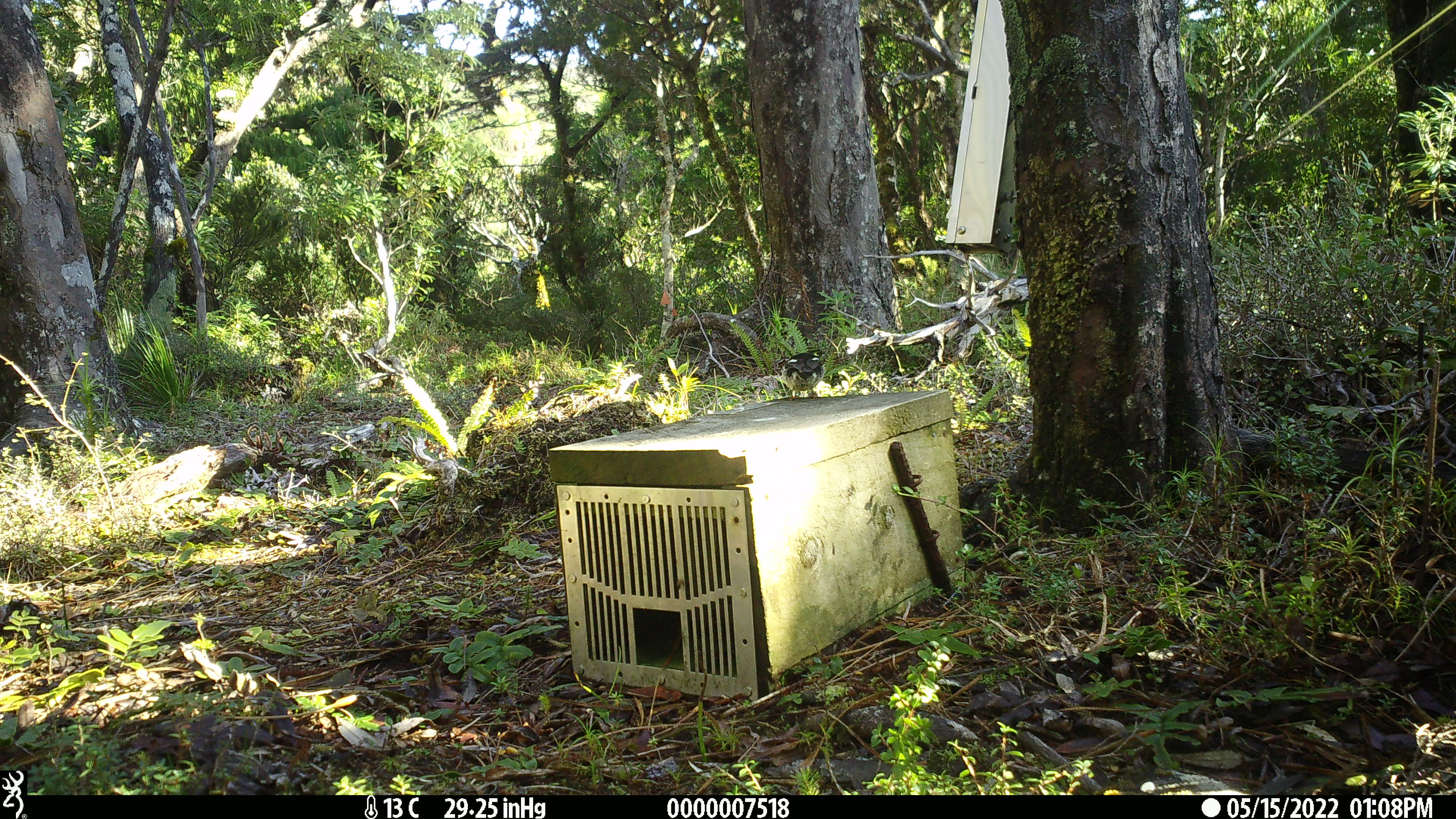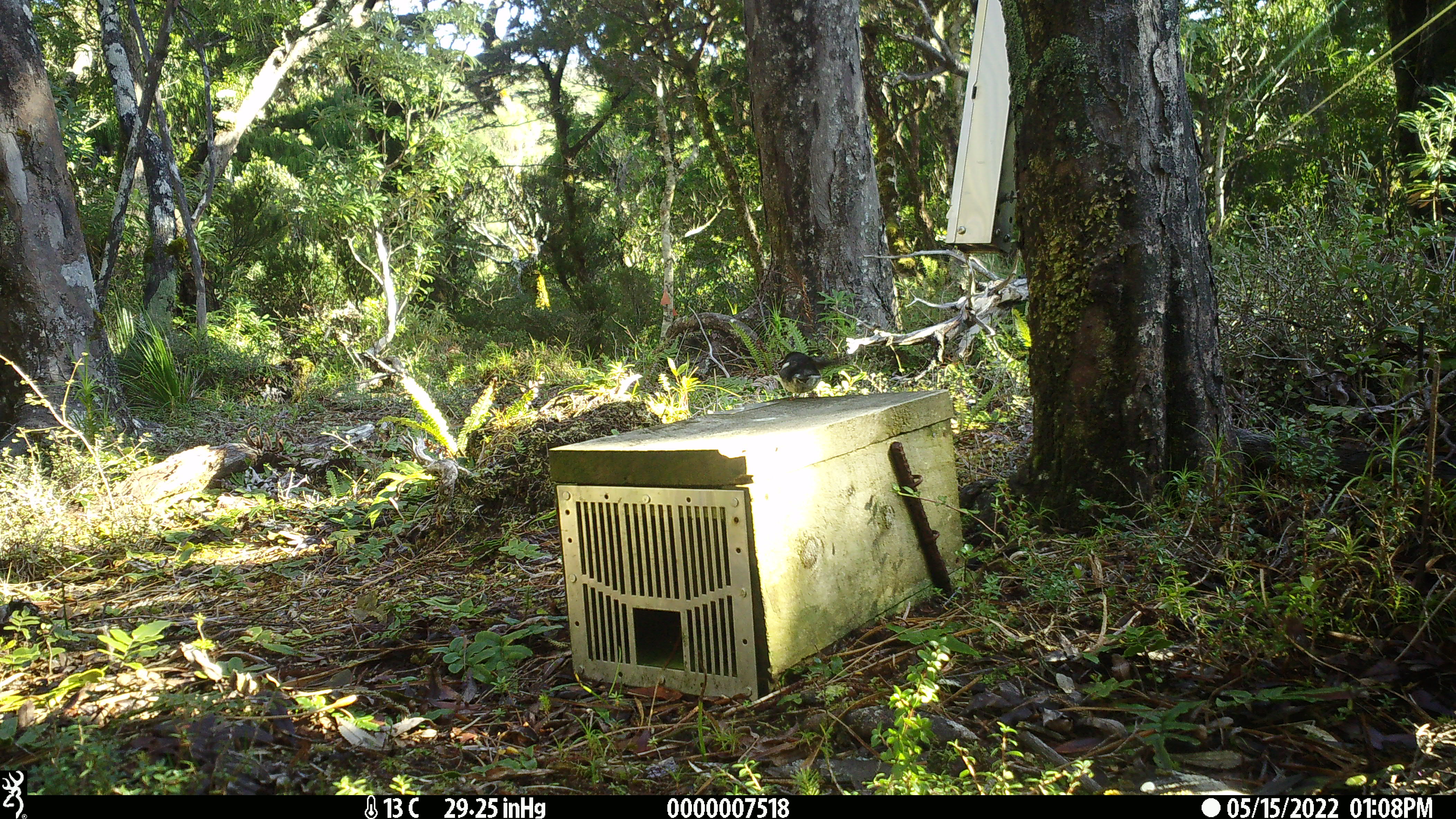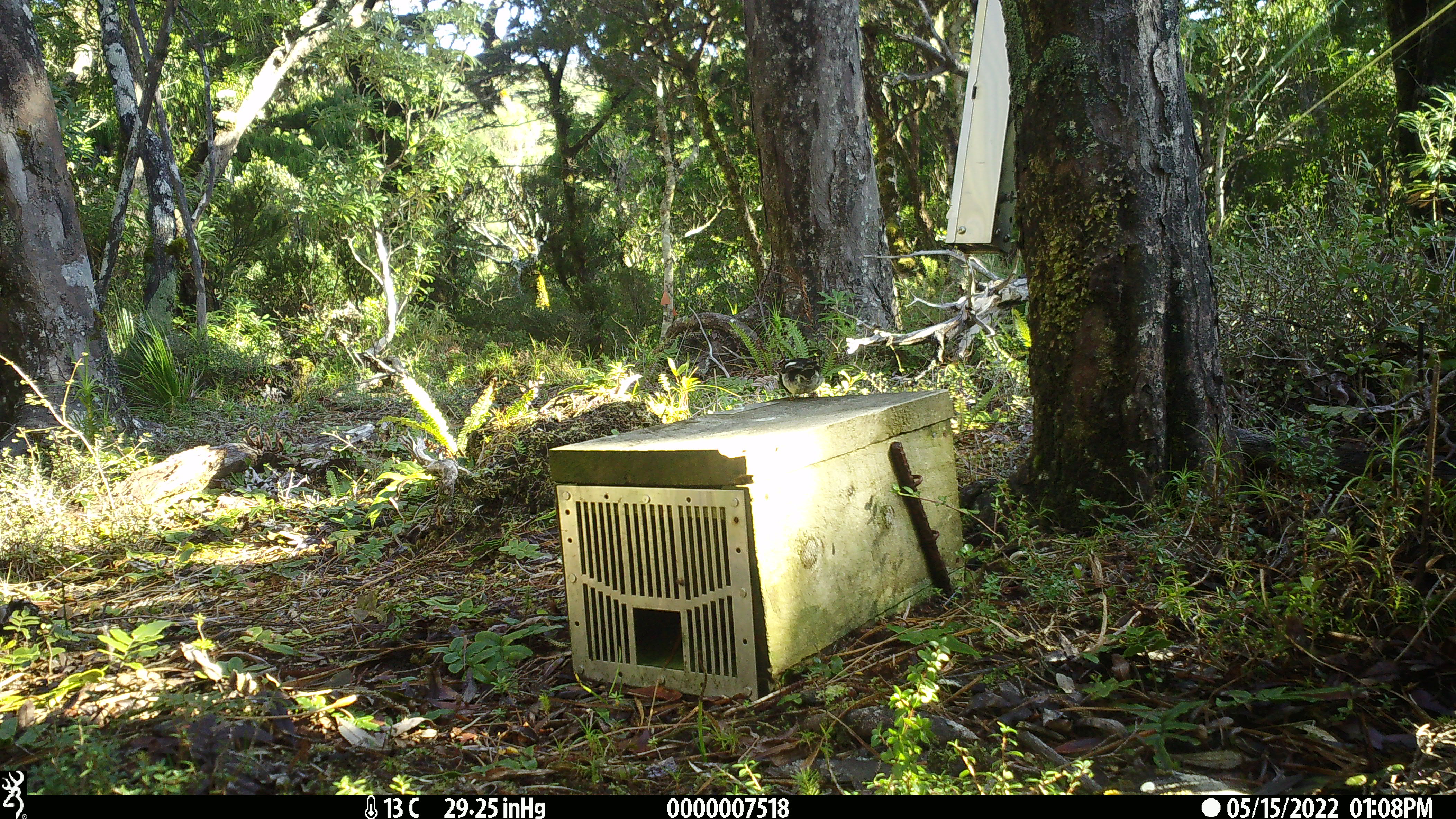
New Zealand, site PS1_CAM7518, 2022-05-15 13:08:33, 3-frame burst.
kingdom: Animalia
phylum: Chordata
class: Aves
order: Passeriformes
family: Petroicidae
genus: Petroica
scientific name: Petroica macrocephala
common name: tomtit